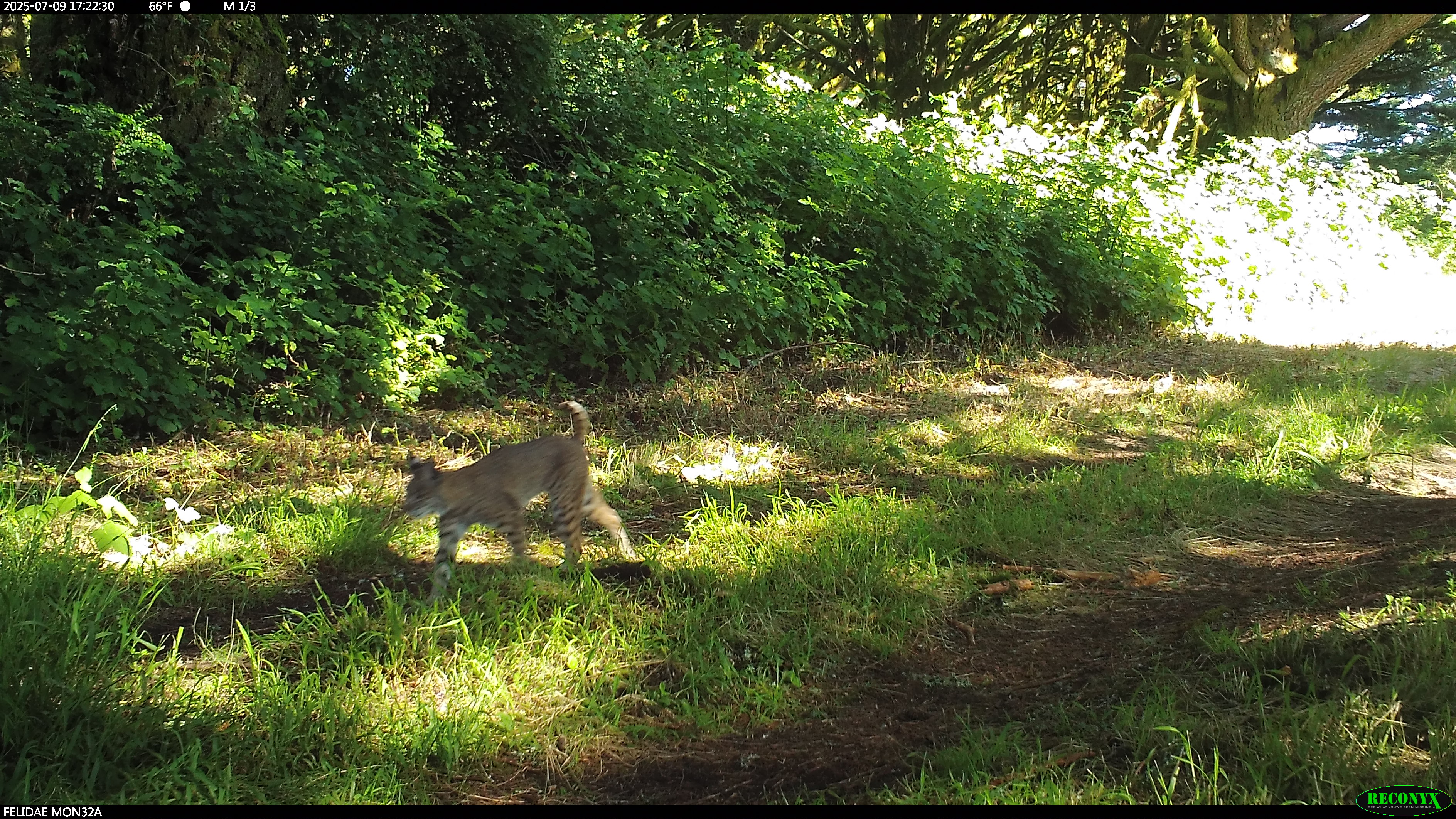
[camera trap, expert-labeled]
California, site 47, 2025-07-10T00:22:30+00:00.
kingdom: Animalia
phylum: Chordata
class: Mammalia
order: Carnivora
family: Felidae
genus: Lynx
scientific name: Lynx rufus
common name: bobcat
Bobcat (Lynx rufus).